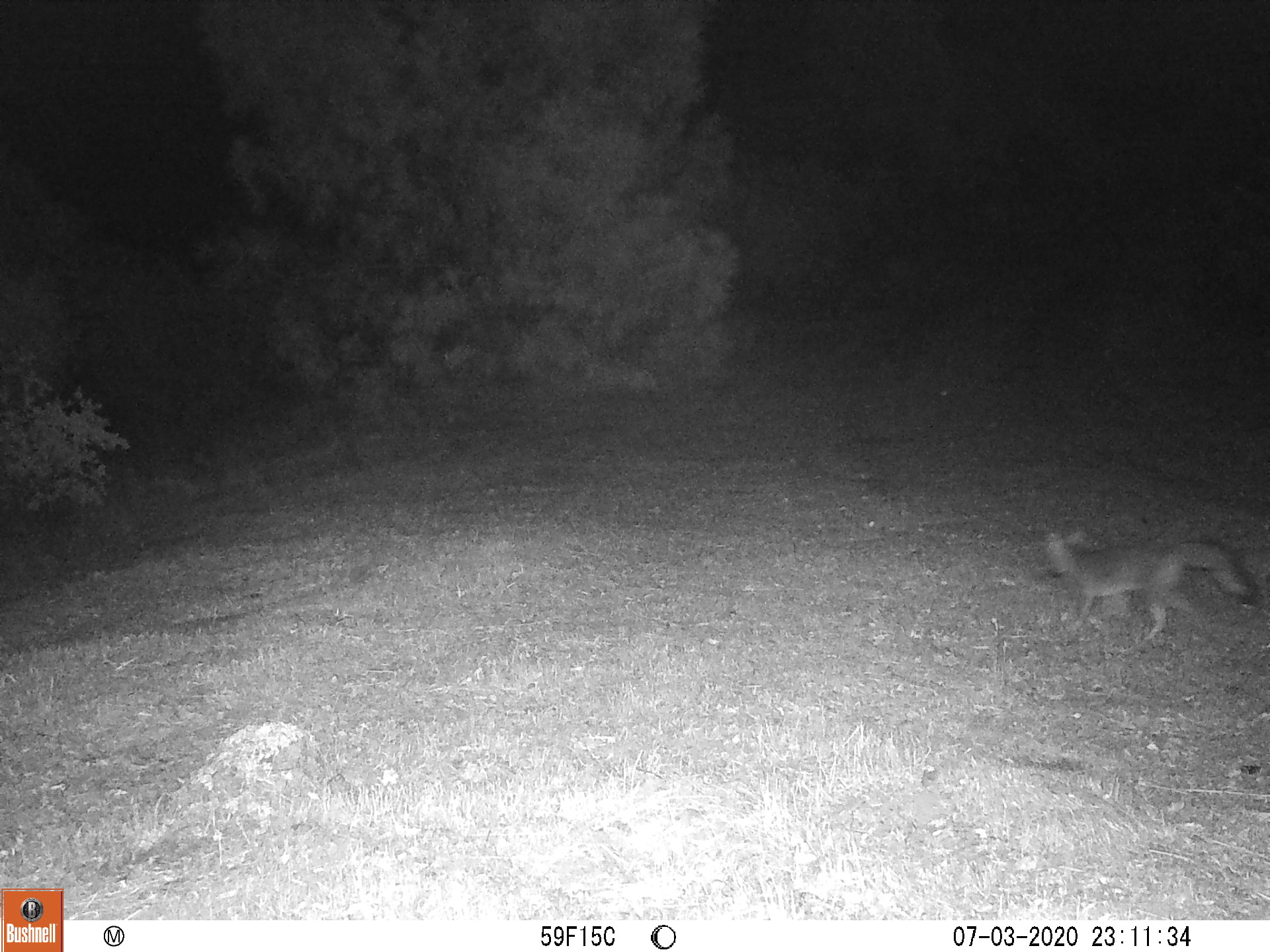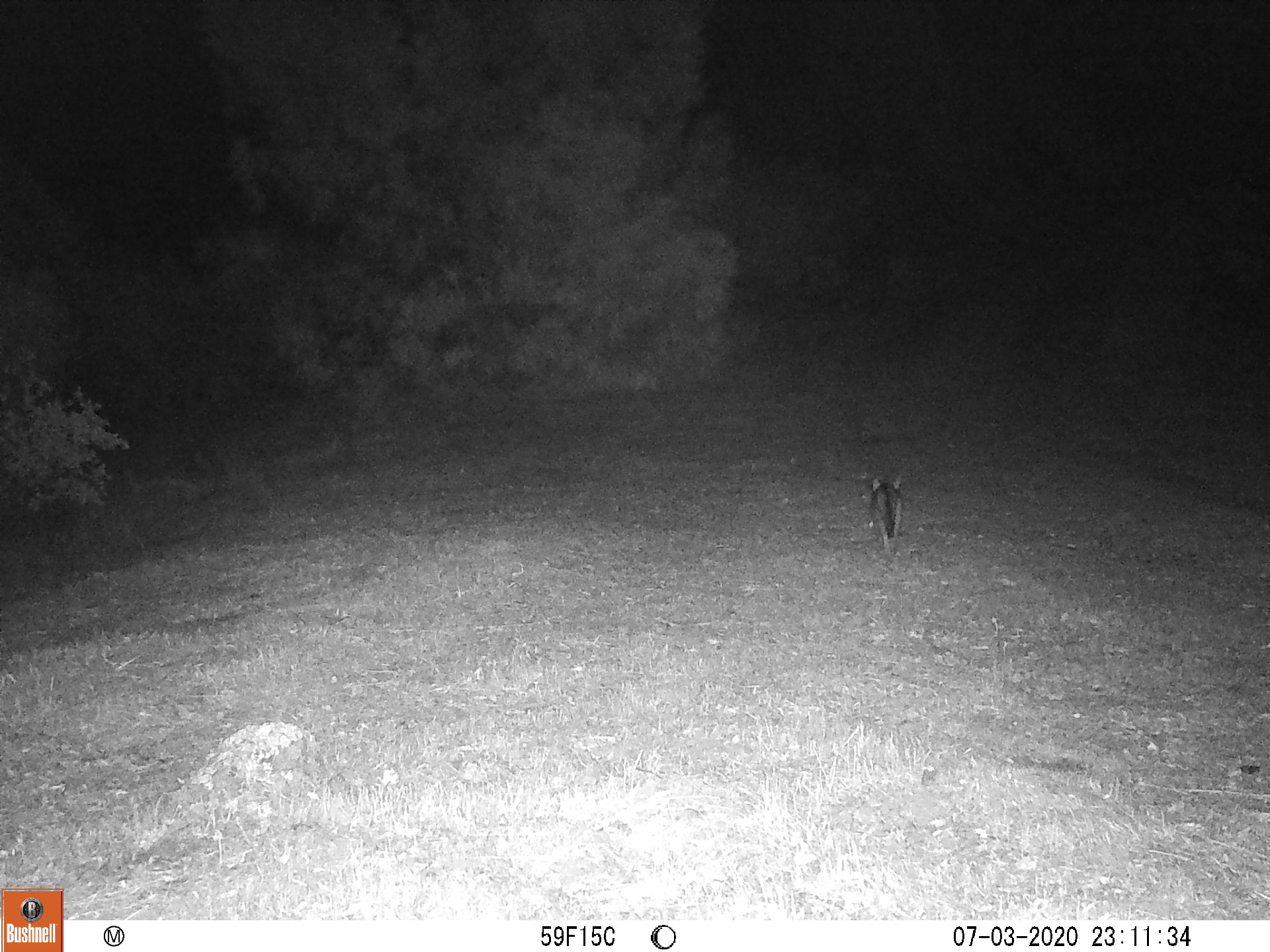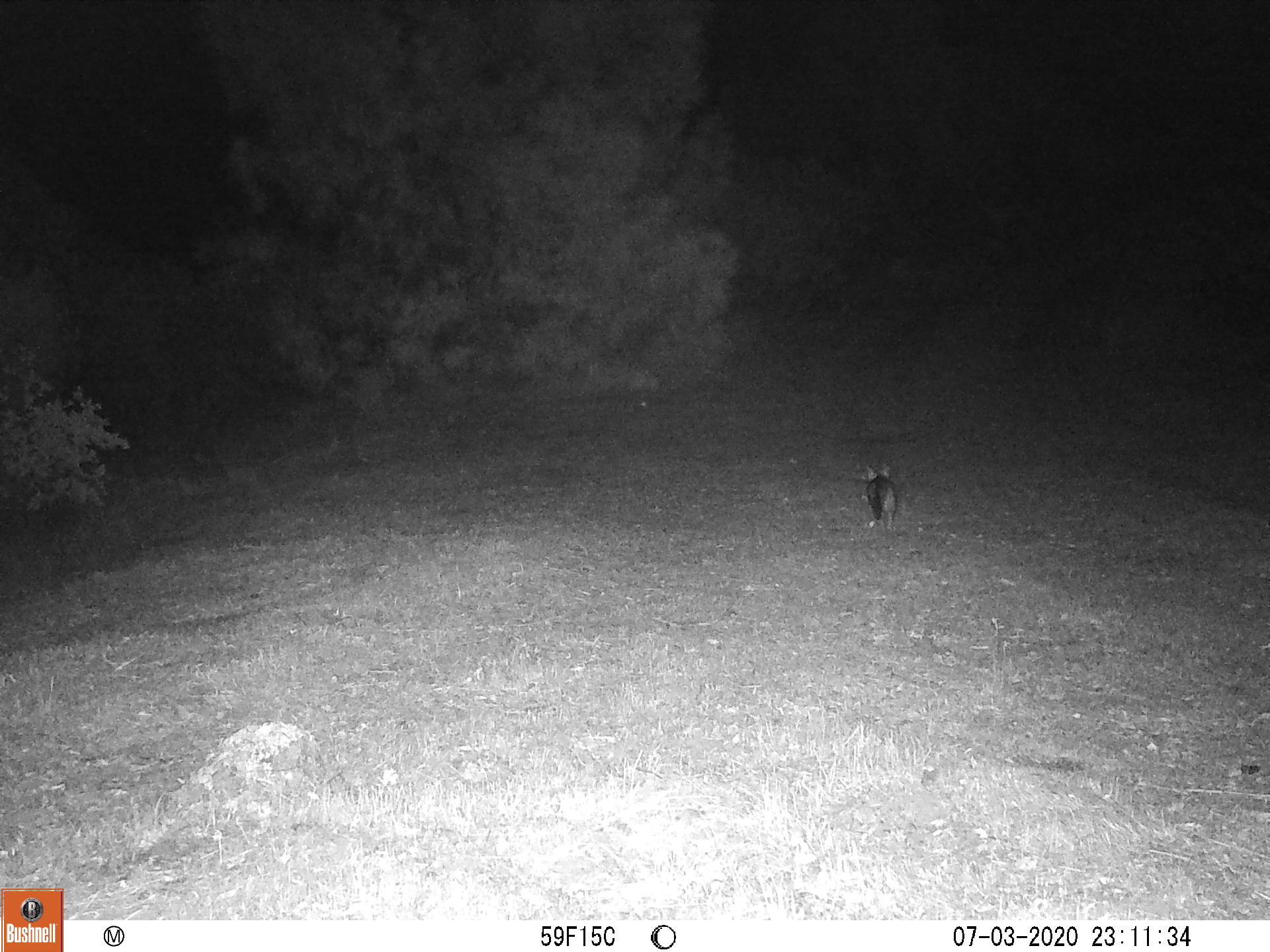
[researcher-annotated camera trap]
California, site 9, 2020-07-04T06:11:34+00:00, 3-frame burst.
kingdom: Animalia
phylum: Chordata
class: Mammalia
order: Carnivora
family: Canidae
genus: Urocyon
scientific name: Urocyon cinereoargenteus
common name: gray fox